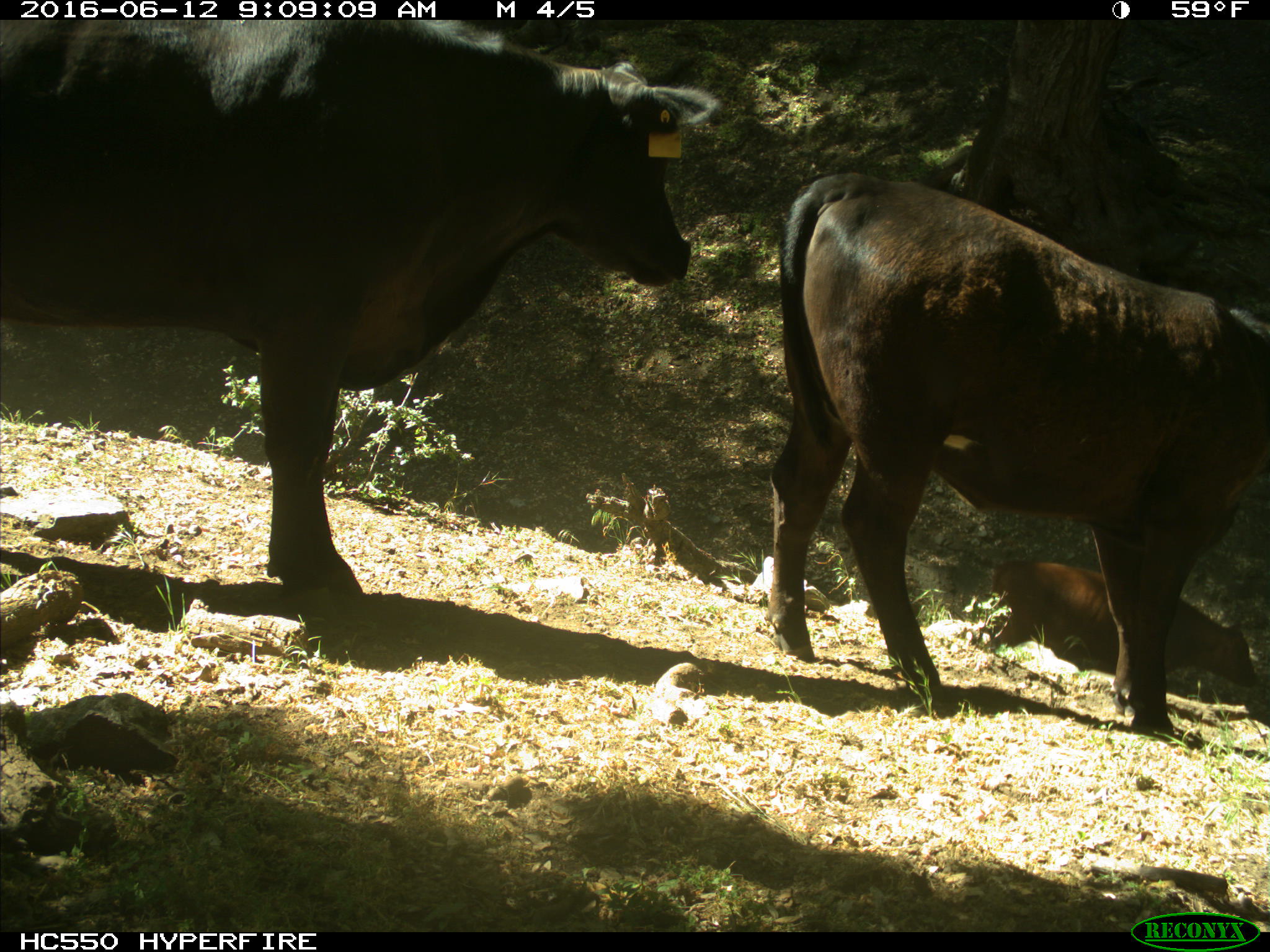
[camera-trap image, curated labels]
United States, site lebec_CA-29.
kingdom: Animalia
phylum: Chordata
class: Mammalia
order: Artiodactyla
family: Bovidae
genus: Bos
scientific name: Bos taurus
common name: domestic cow